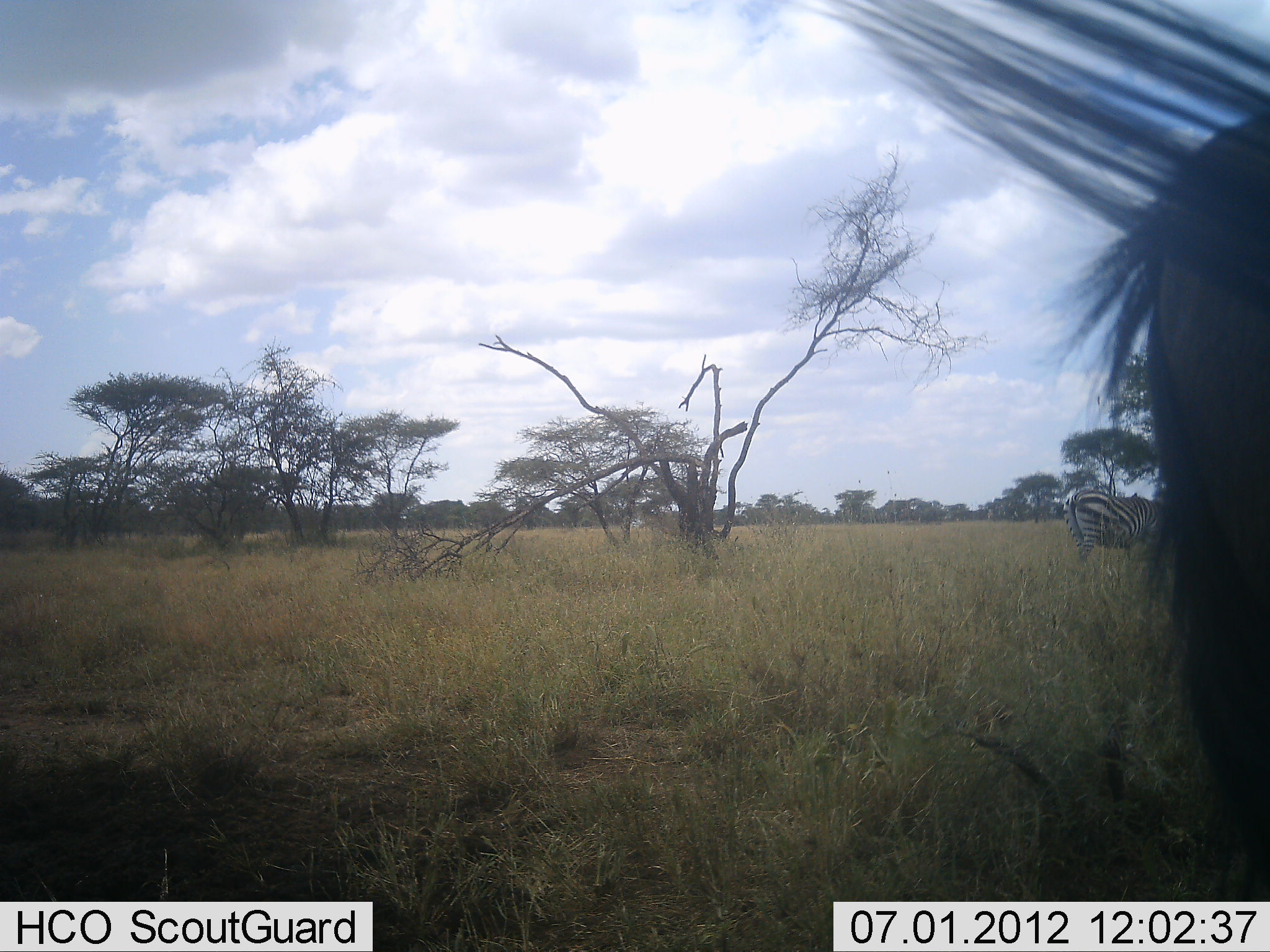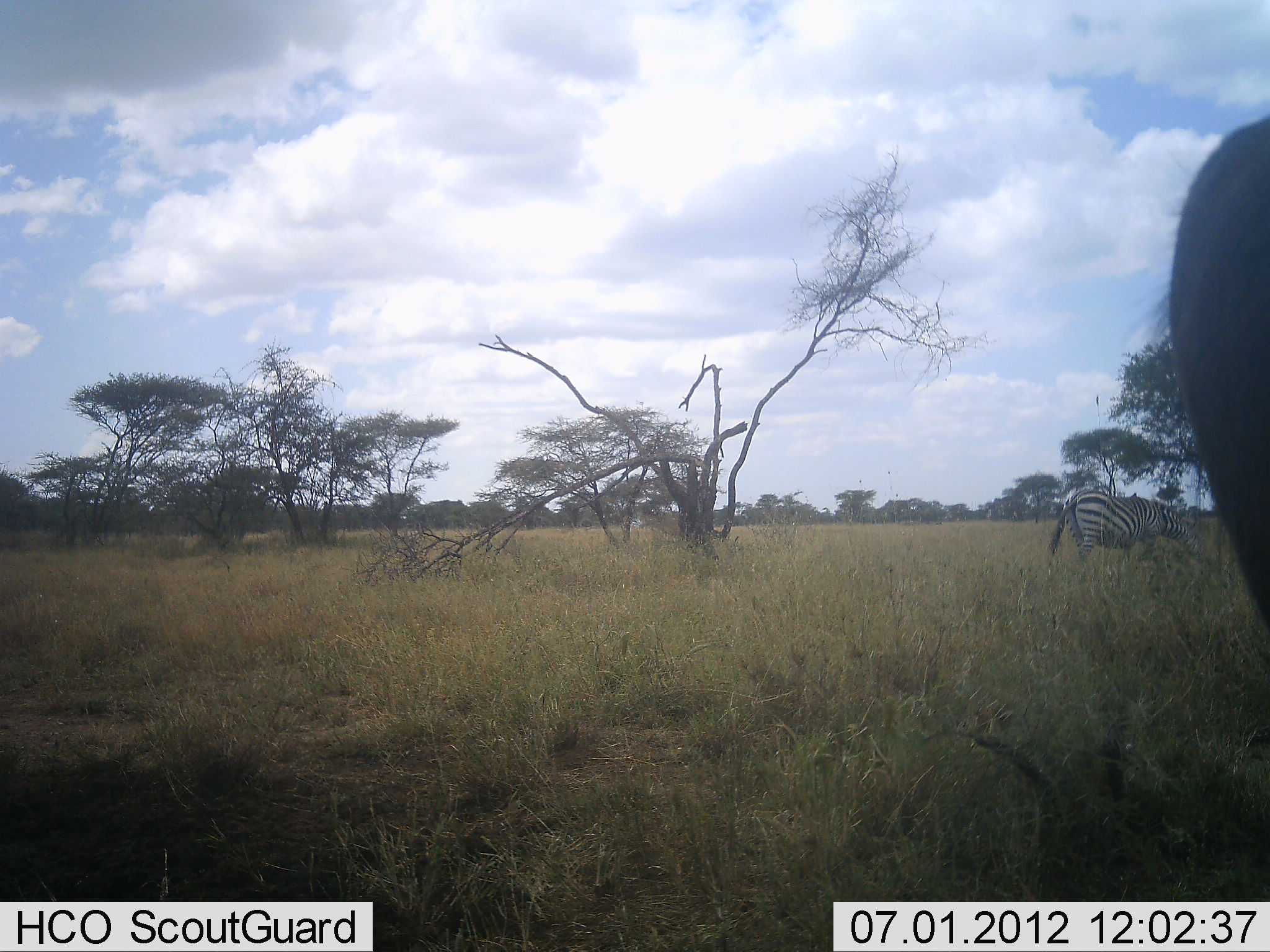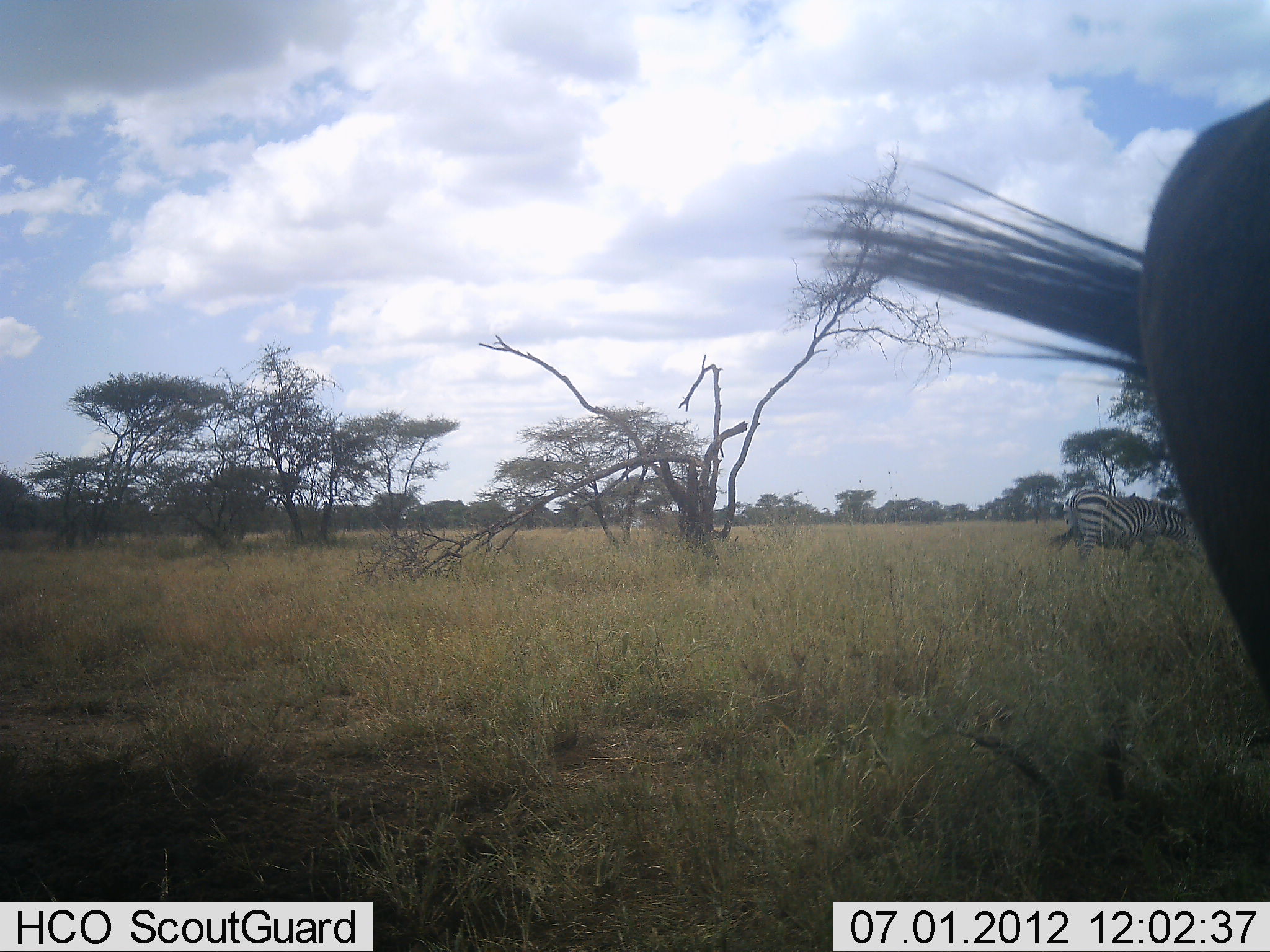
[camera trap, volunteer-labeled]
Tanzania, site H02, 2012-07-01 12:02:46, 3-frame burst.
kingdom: Animalia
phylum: Chordata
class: Mammalia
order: Artiodactyla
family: Bovidae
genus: Connochaetes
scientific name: Connochaetes taurinus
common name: blue wildebeest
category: wildebeest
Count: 1.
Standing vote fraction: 100%.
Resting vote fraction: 0%.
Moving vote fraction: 0%.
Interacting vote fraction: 0%.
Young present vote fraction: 0%.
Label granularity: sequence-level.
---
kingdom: Animalia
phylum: Chordata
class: Mammalia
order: Perissodactyla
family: Equidae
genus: Equus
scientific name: Equus quagga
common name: plains zebra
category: zebra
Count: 1.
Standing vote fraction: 60%.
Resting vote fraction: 0%.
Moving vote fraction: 10%.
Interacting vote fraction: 0%.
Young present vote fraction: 0%.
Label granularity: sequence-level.